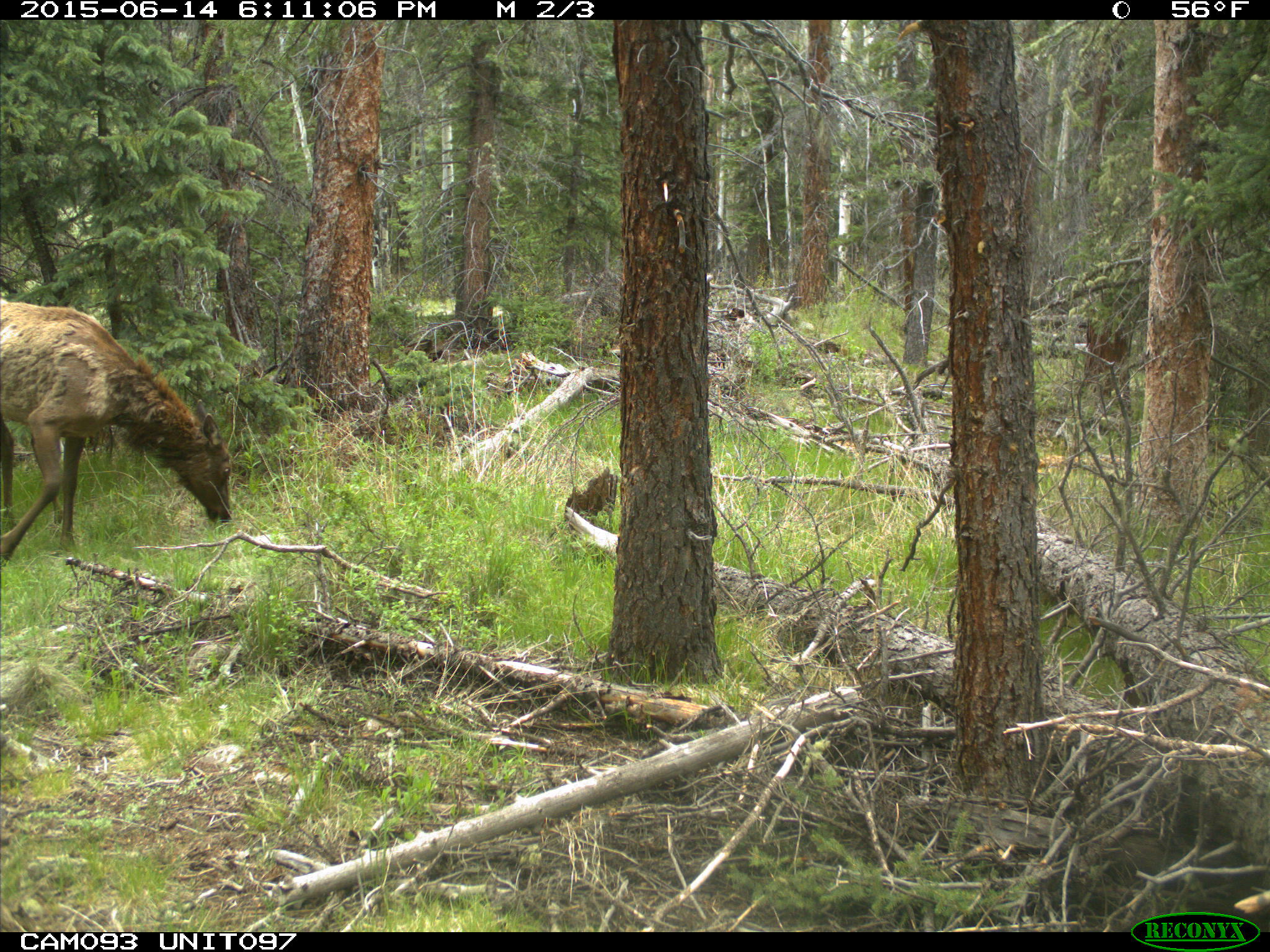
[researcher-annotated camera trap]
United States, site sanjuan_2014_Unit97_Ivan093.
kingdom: Animalia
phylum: Chordata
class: Mammalia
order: Artiodactyla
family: Cervidae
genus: Cervus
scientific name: Cervus elaphus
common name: red deer